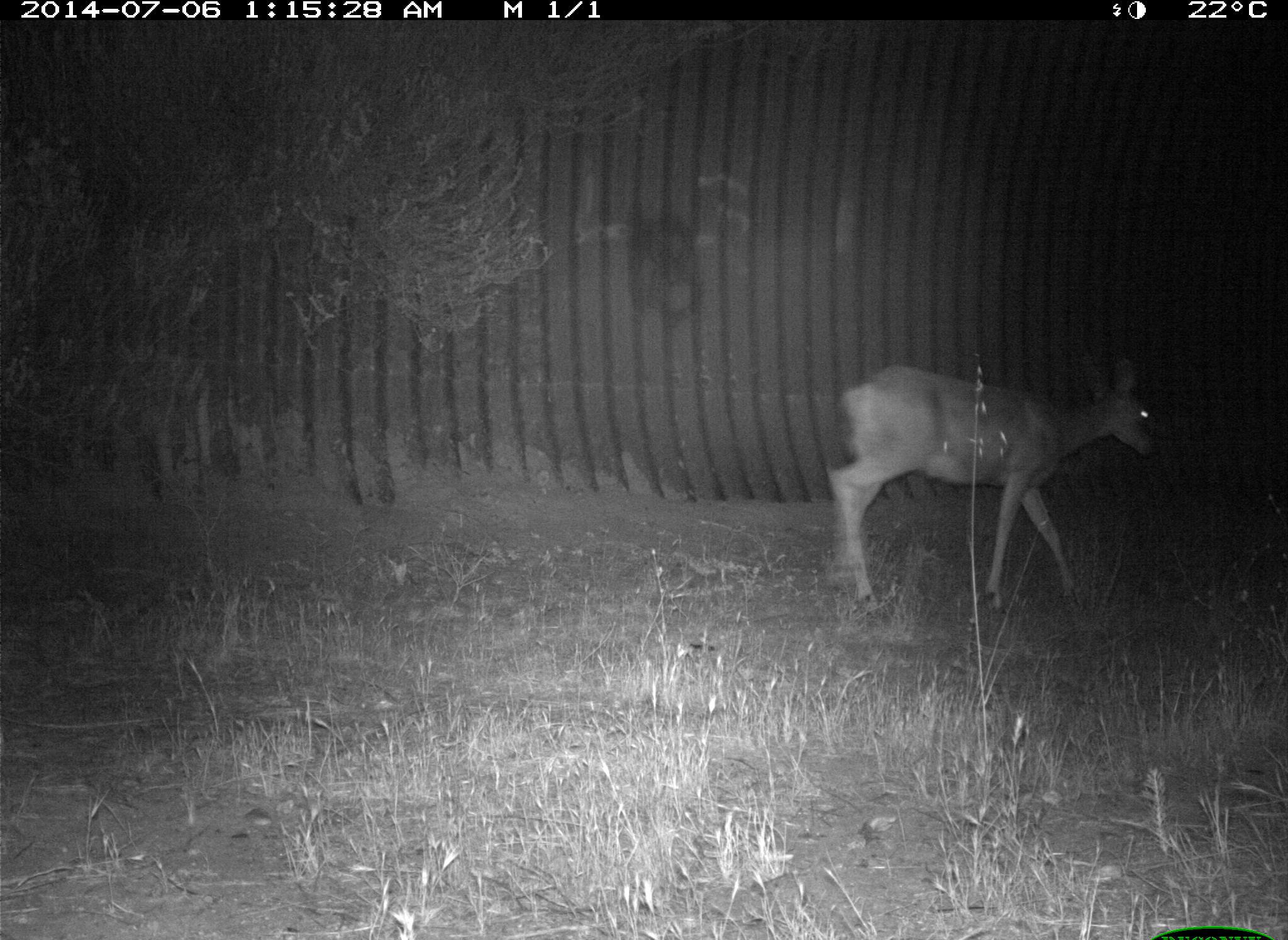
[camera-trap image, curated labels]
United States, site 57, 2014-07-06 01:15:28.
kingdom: Animalia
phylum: Chordata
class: Mammalia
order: Artiodactyla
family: Cervidae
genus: Odocoileus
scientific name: Odocoileus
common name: deer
Deer (Odocoileus).